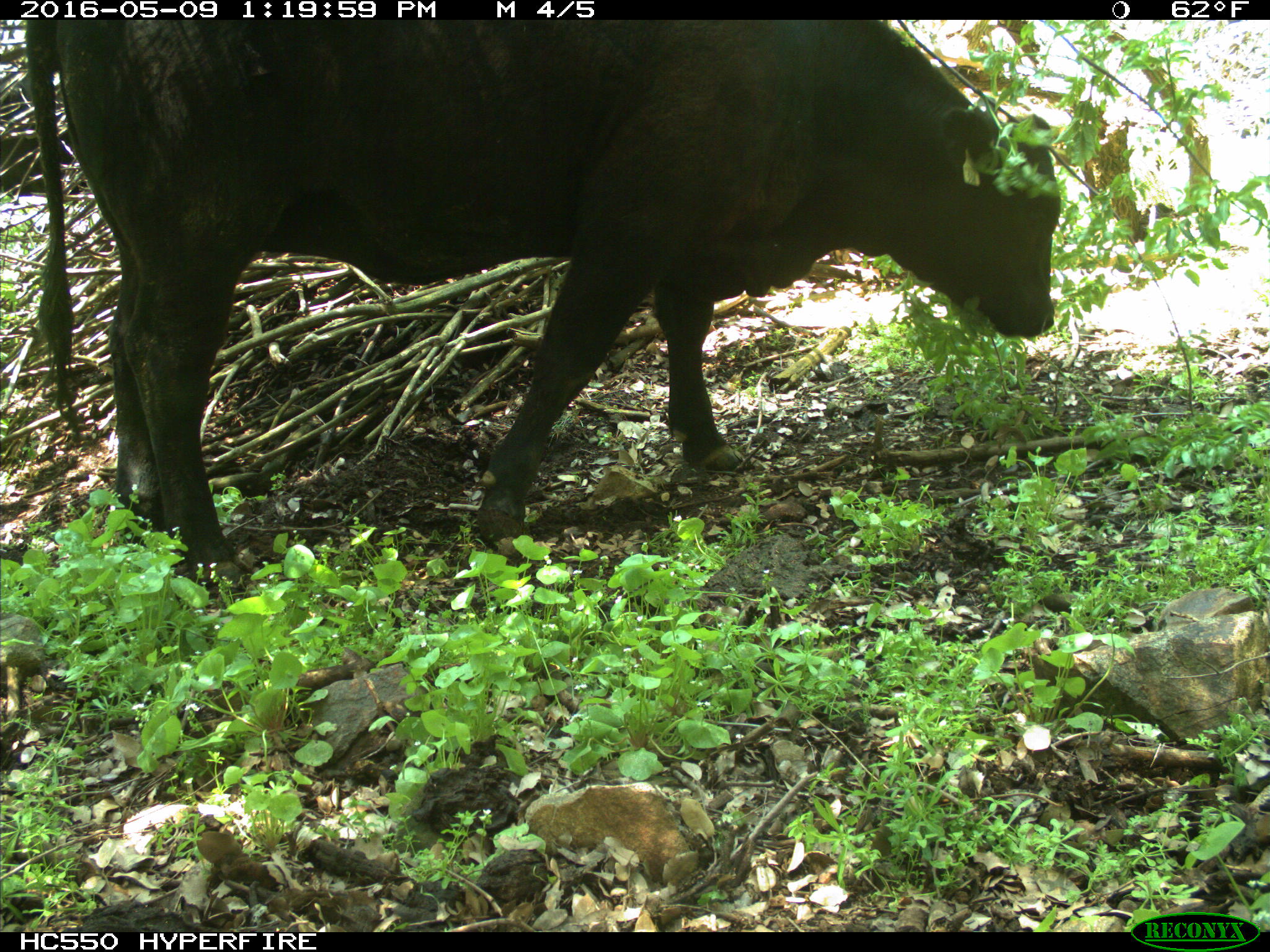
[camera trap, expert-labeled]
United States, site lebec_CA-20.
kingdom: Animalia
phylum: Chordata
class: Mammalia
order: Artiodactyla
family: Bovidae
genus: Bos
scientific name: Bos taurus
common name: domestic cow